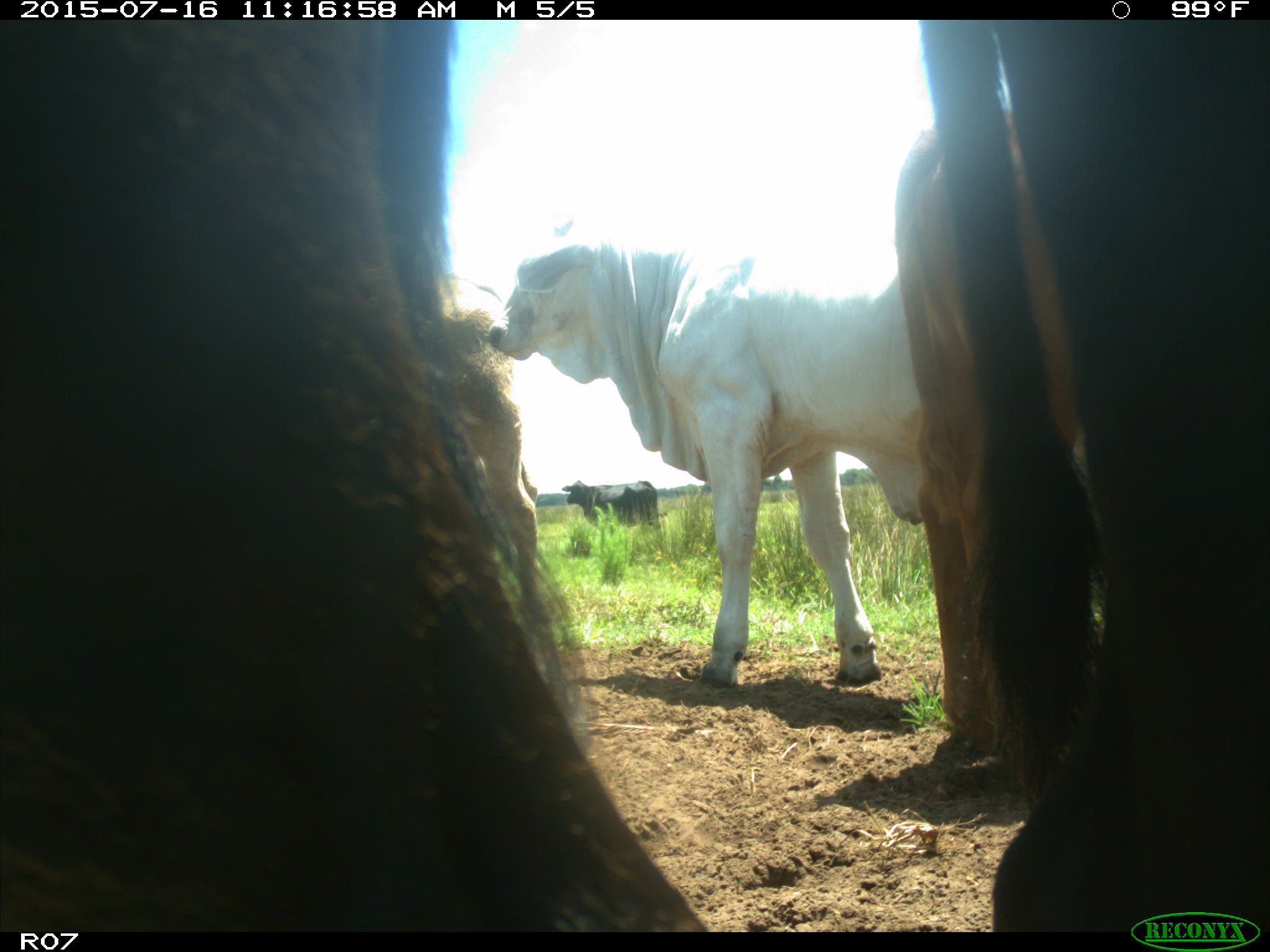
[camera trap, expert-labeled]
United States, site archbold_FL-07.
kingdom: Animalia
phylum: Chordata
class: Mammalia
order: Artiodactyla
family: Bovidae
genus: Bos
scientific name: Bos taurus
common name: domestic cow